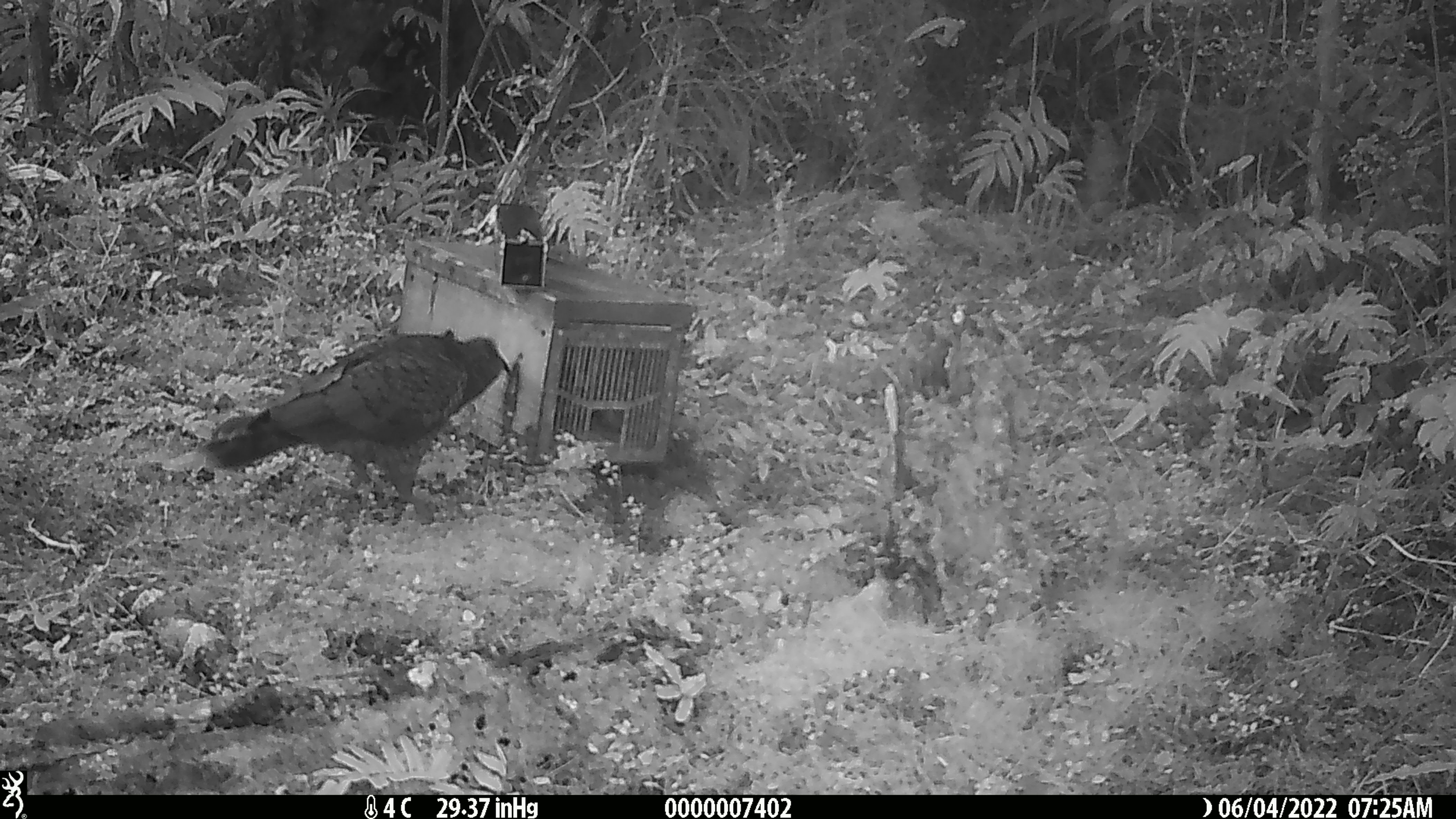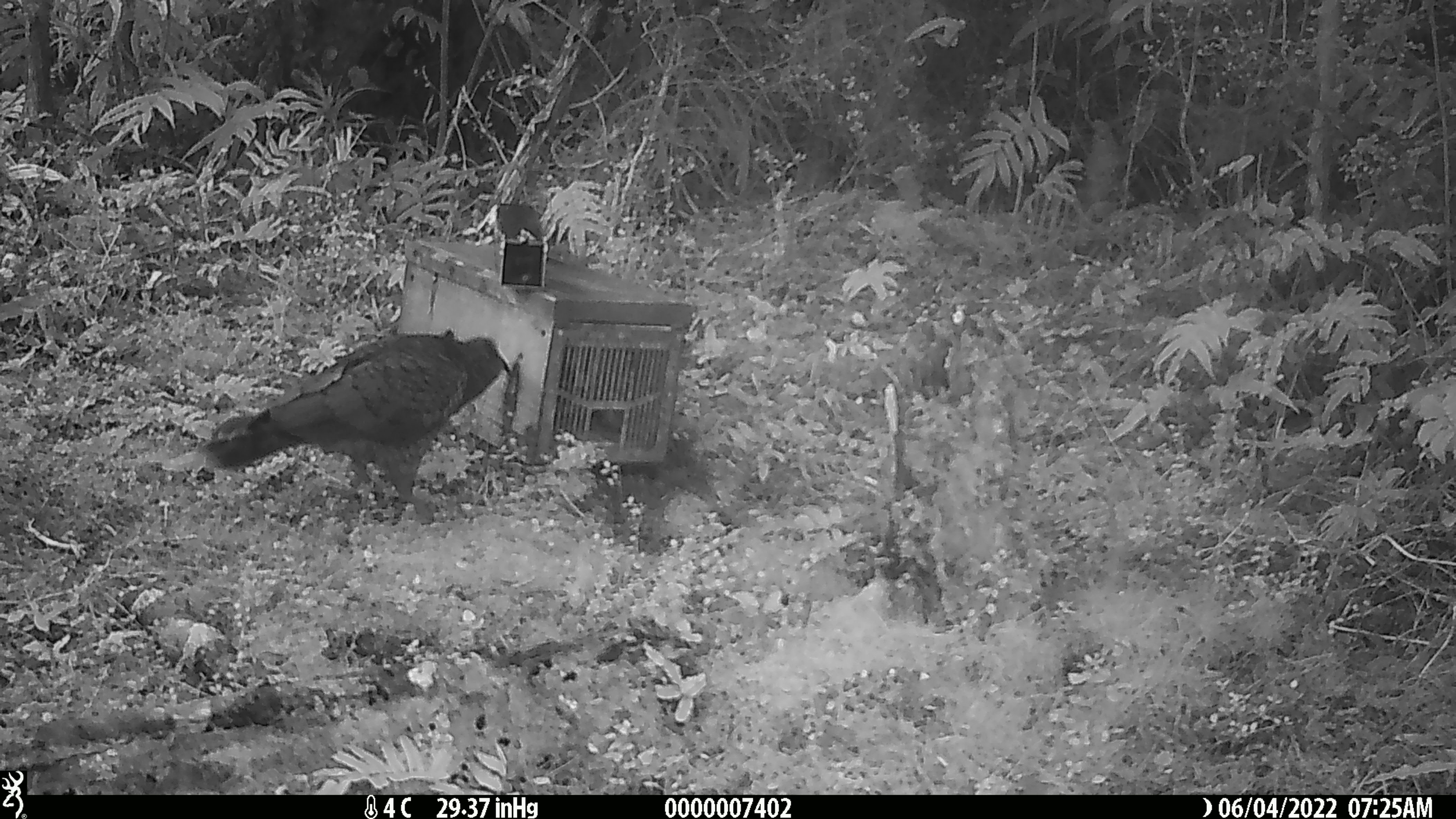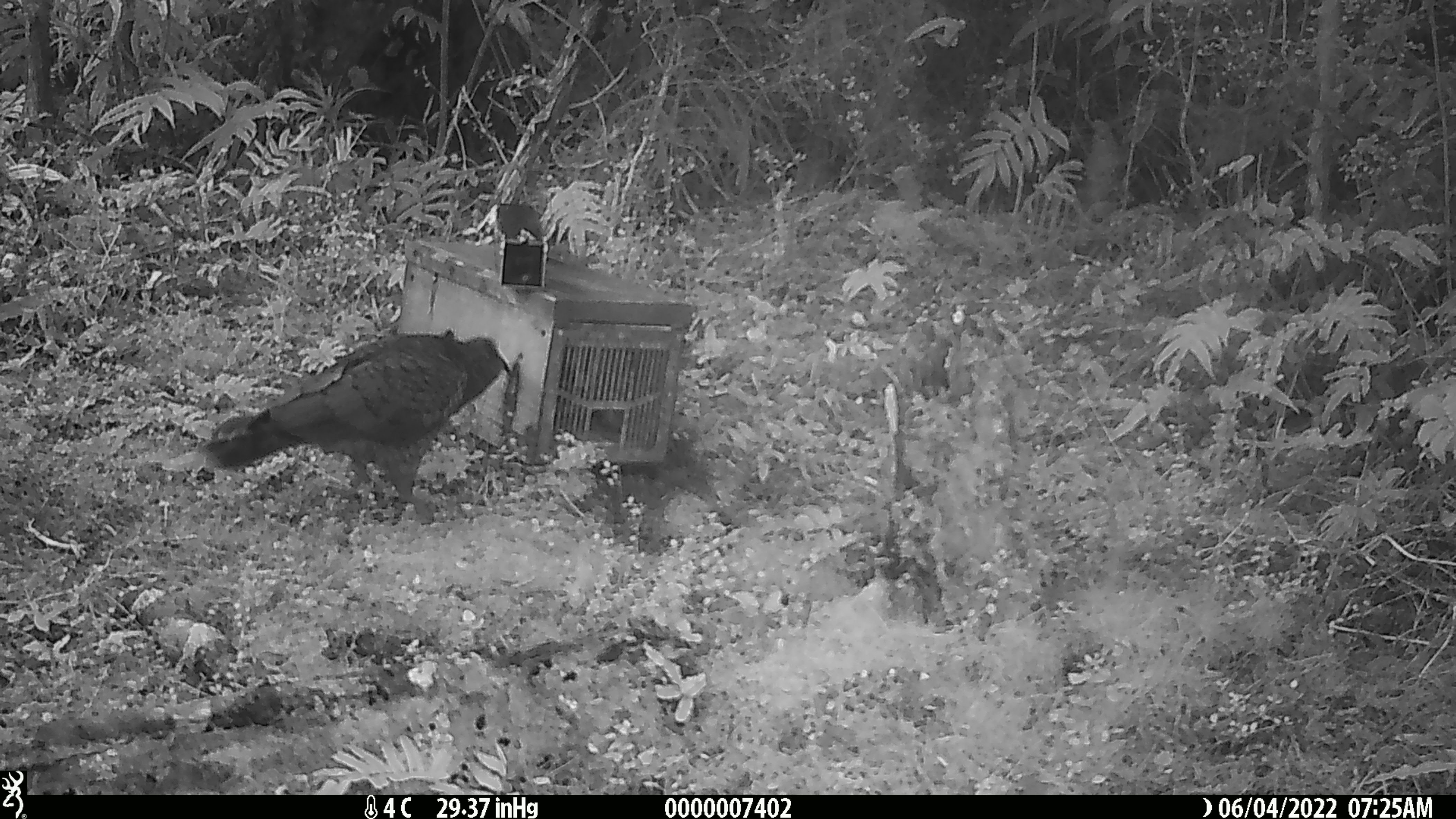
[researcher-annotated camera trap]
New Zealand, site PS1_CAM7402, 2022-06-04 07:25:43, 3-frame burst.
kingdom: Animalia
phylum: Chordata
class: Aves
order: Psittaciformes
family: Strigopidae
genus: Nestor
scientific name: Nestor notabilis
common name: kea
Kea (Nestor notabilis).